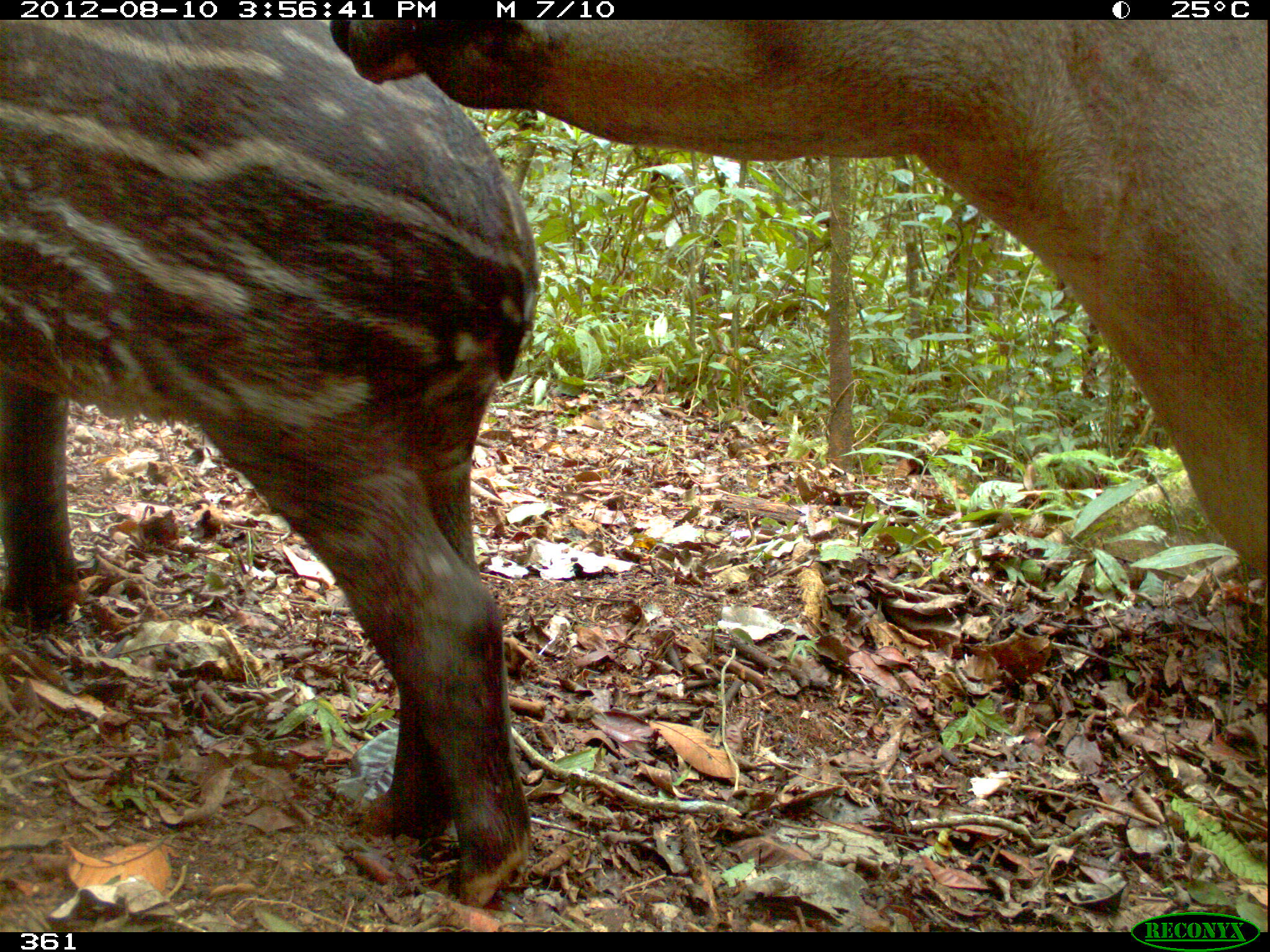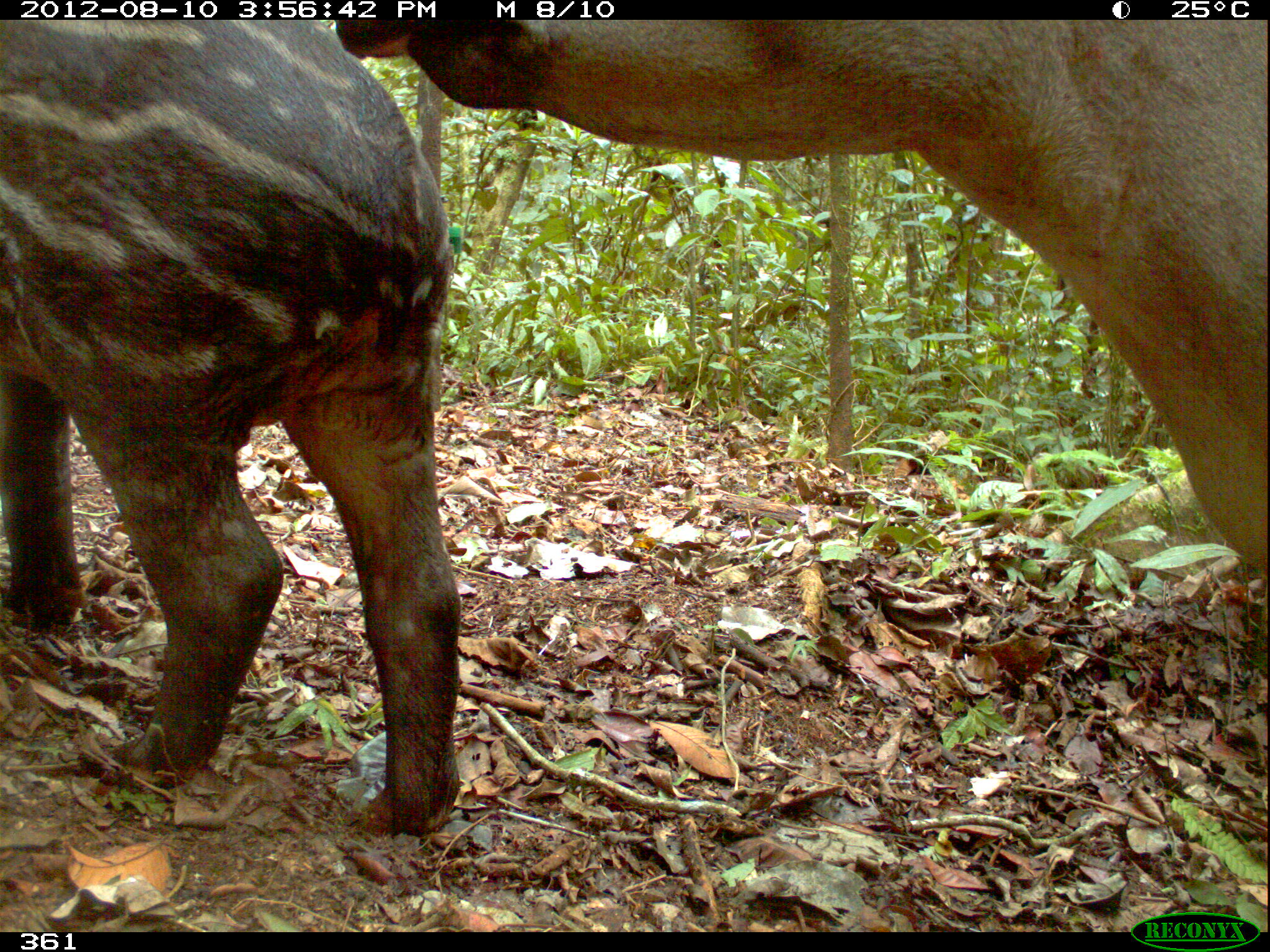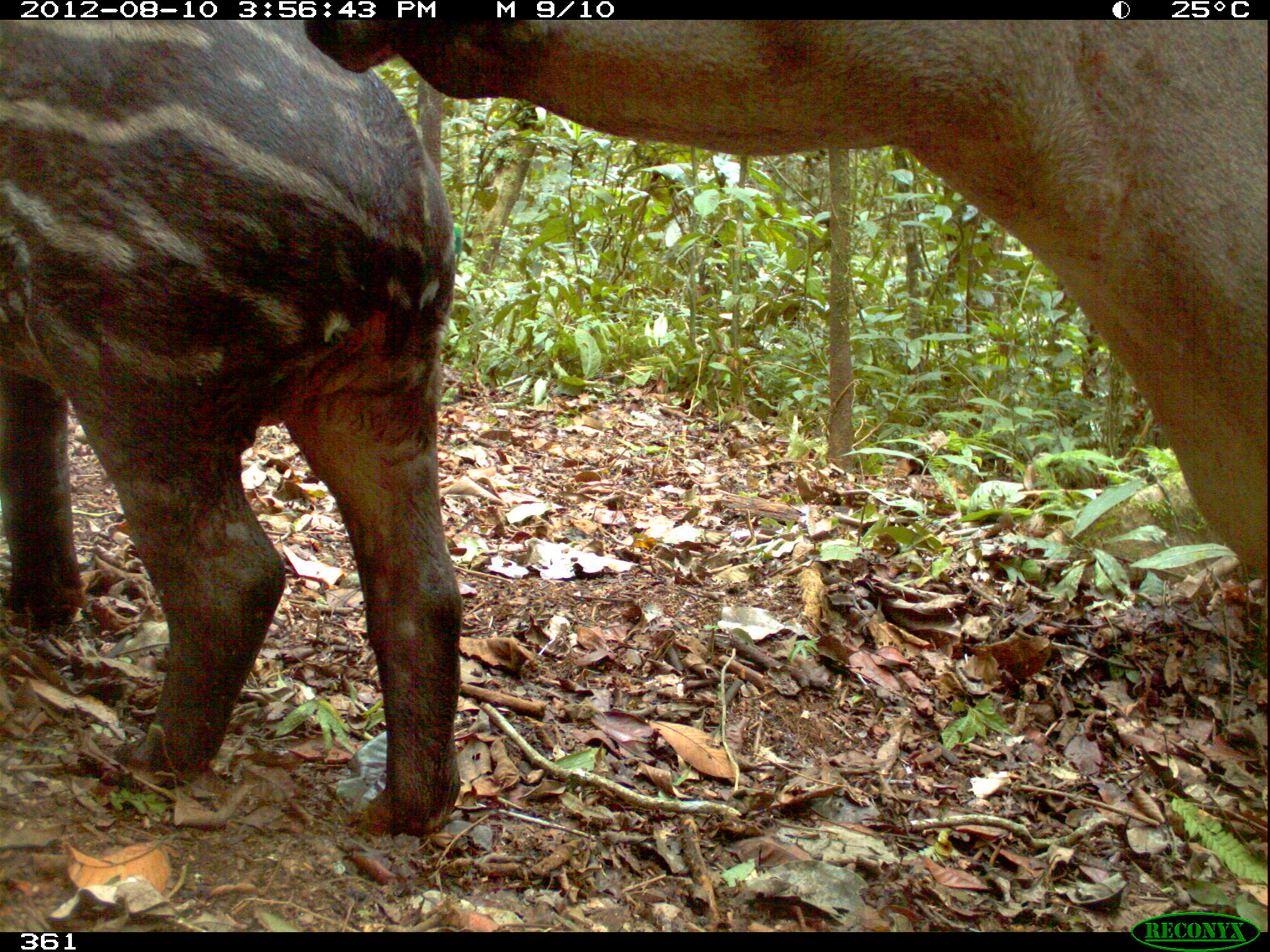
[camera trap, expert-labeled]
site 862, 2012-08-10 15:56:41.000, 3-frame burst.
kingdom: Animalia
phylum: Chordata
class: Mammalia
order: Perissodactyla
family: Tapiridae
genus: Tapirus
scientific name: Tapirus terrestris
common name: south american tapir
Tapirus terrestris (south american tapir).